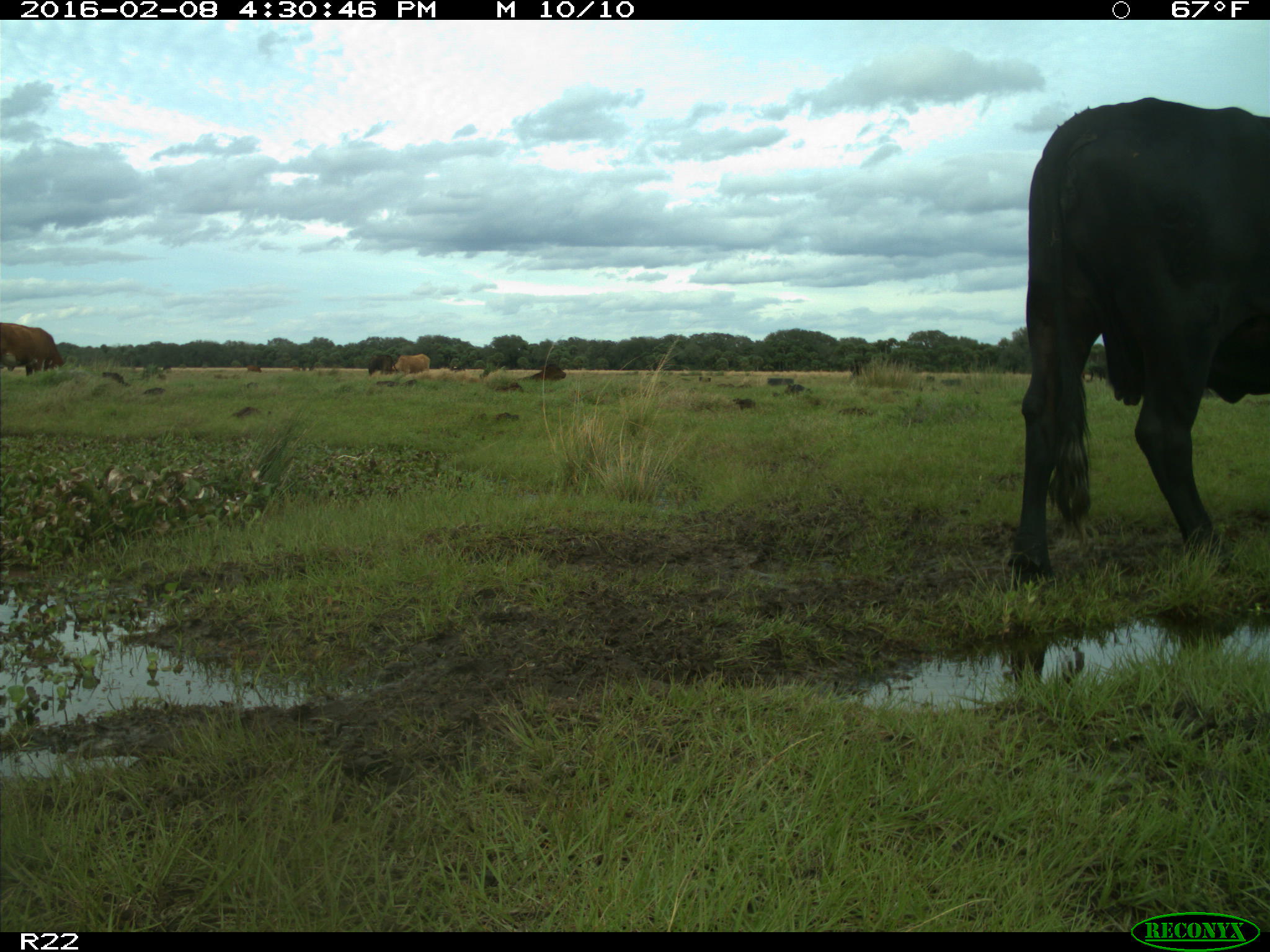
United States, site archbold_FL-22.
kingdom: Animalia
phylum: Chordata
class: Mammalia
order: Artiodactyla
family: Bovidae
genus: Bos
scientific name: Bos taurus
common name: domestic cow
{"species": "Bos taurus (domestic cow)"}